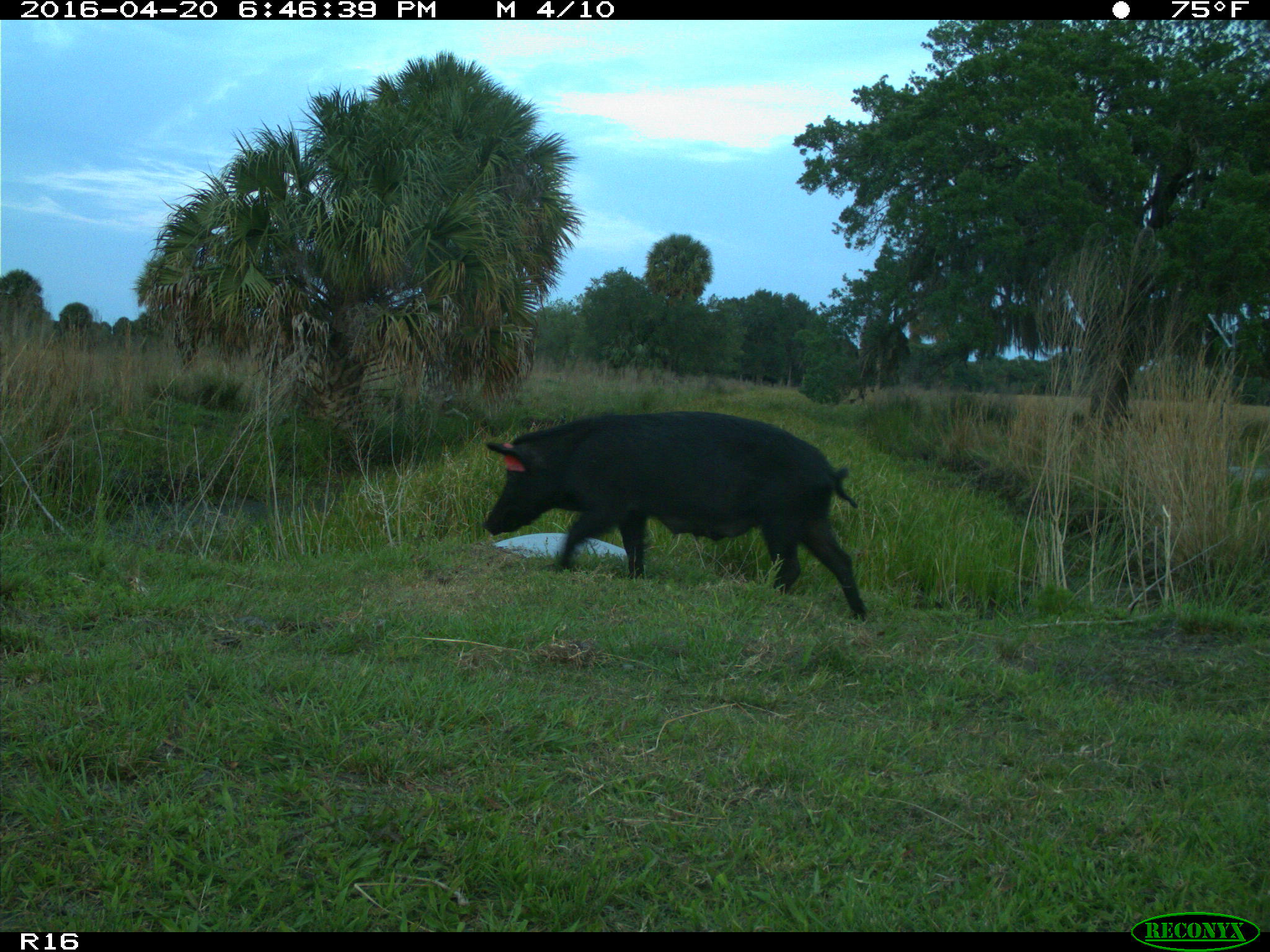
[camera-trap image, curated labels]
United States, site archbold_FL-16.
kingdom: Animalia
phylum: Chordata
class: Mammalia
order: Artiodactyla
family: Suidae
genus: Sus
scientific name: Sus scrofa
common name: wild boar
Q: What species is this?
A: Sus scrofa (wild boar).